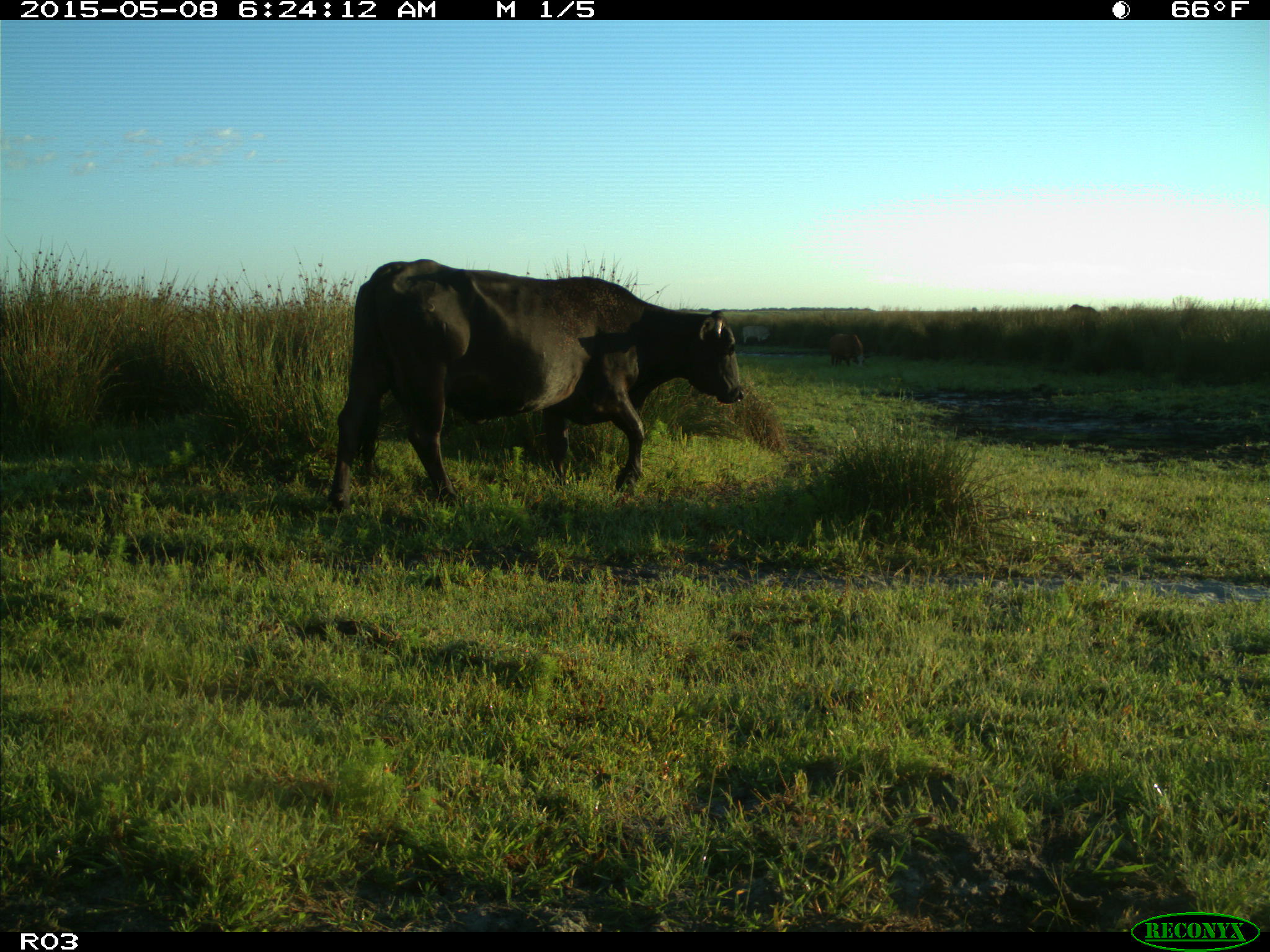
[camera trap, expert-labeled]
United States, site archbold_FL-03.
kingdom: Animalia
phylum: Chordata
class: Mammalia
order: Artiodactyla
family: Bovidae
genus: Bos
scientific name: Bos taurus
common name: domestic cow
Bos taurus (domestic cow).